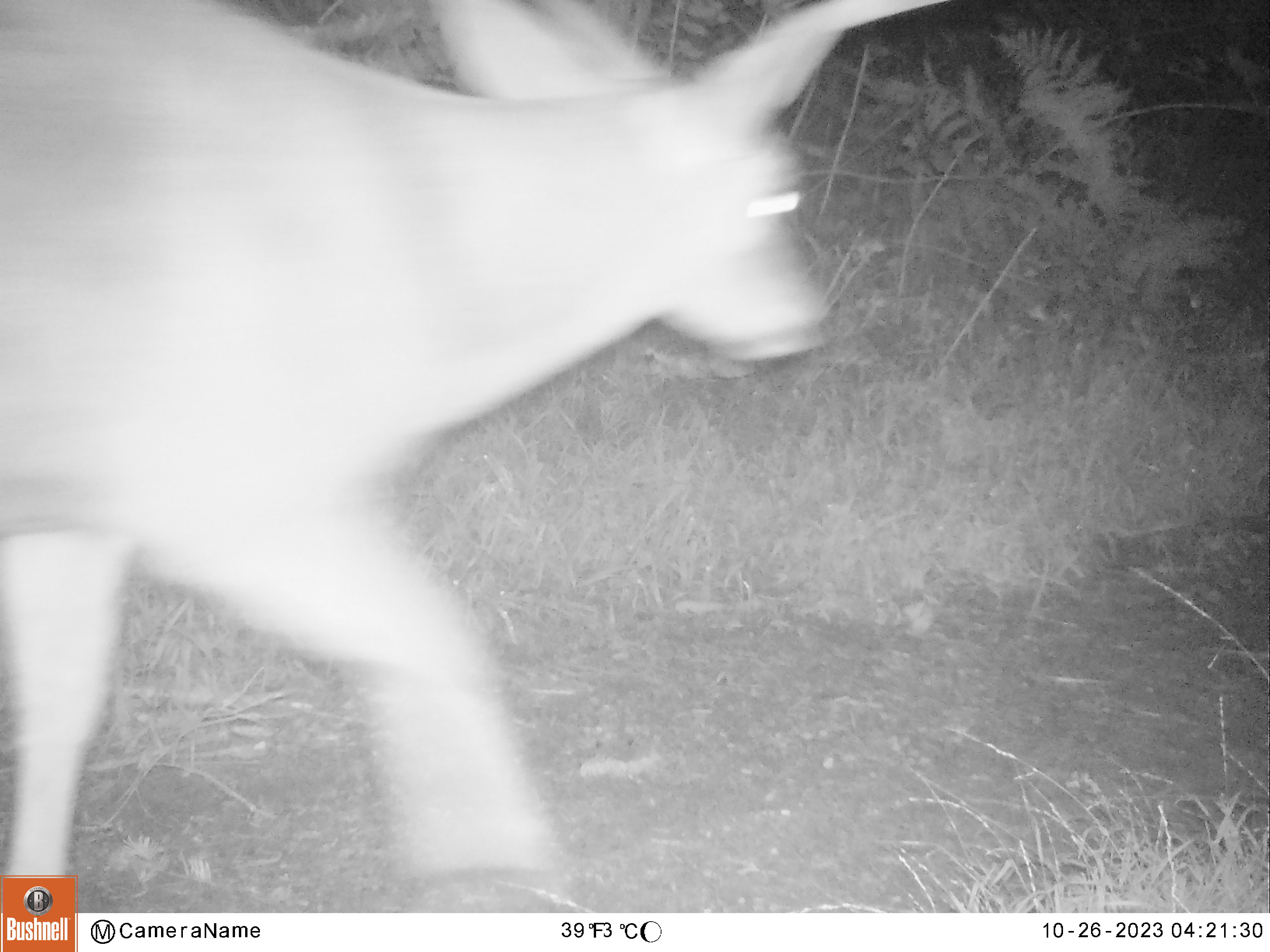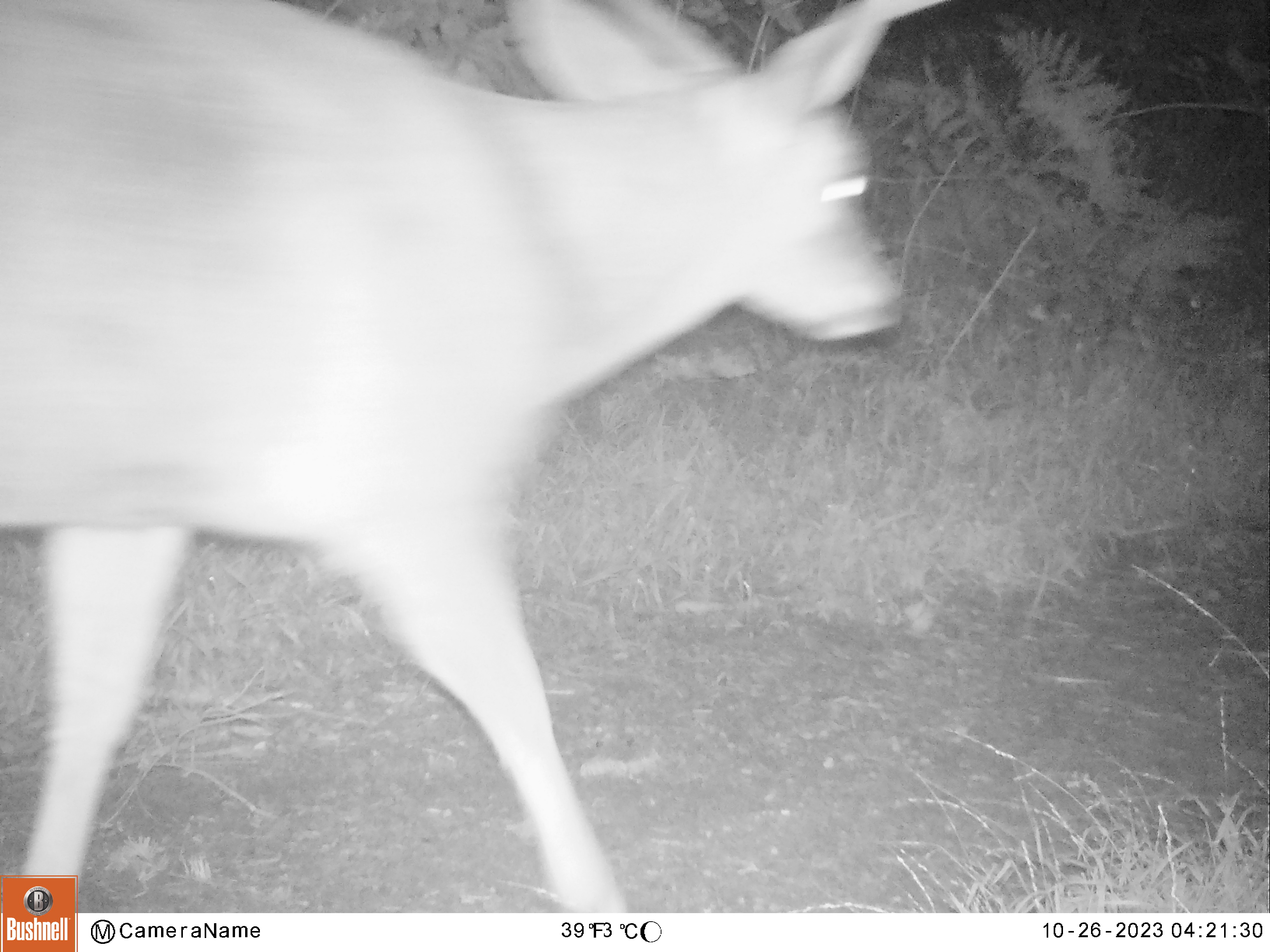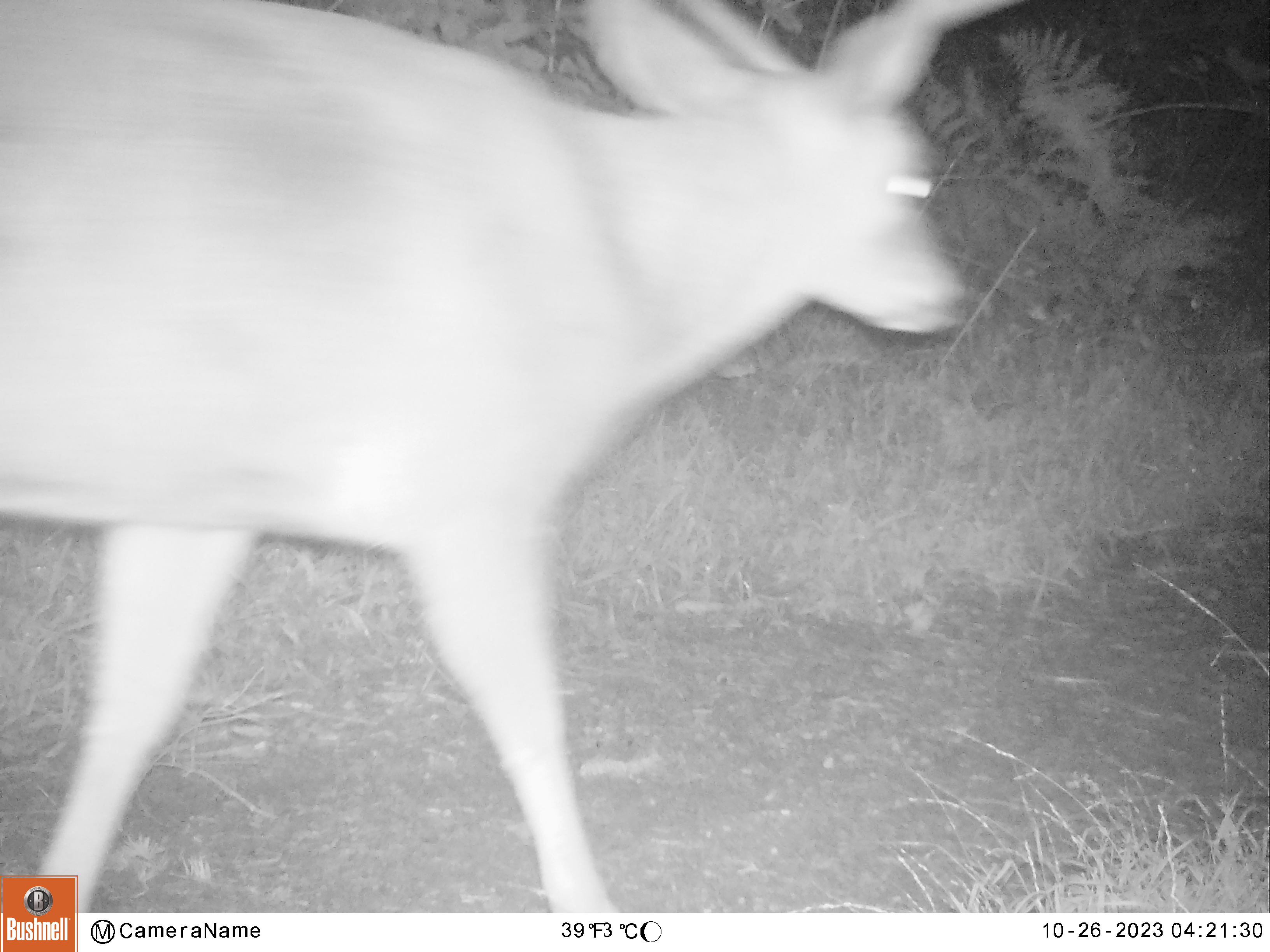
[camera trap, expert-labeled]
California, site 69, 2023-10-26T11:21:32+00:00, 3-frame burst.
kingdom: Animalia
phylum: Chordata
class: Mammalia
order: Artiodactyla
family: Cervidae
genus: Odocoileus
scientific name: Odocoileus hemionus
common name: mule deer